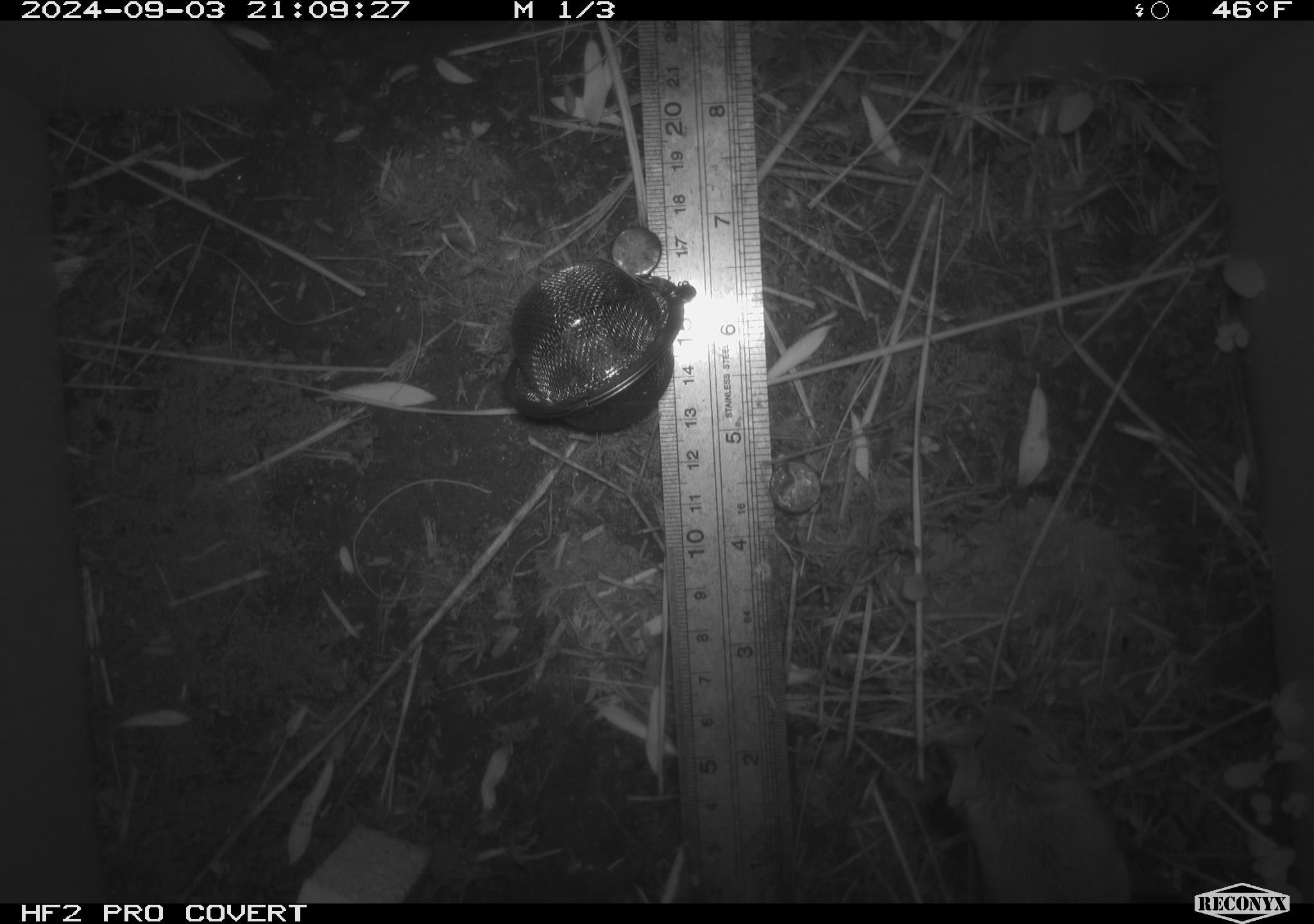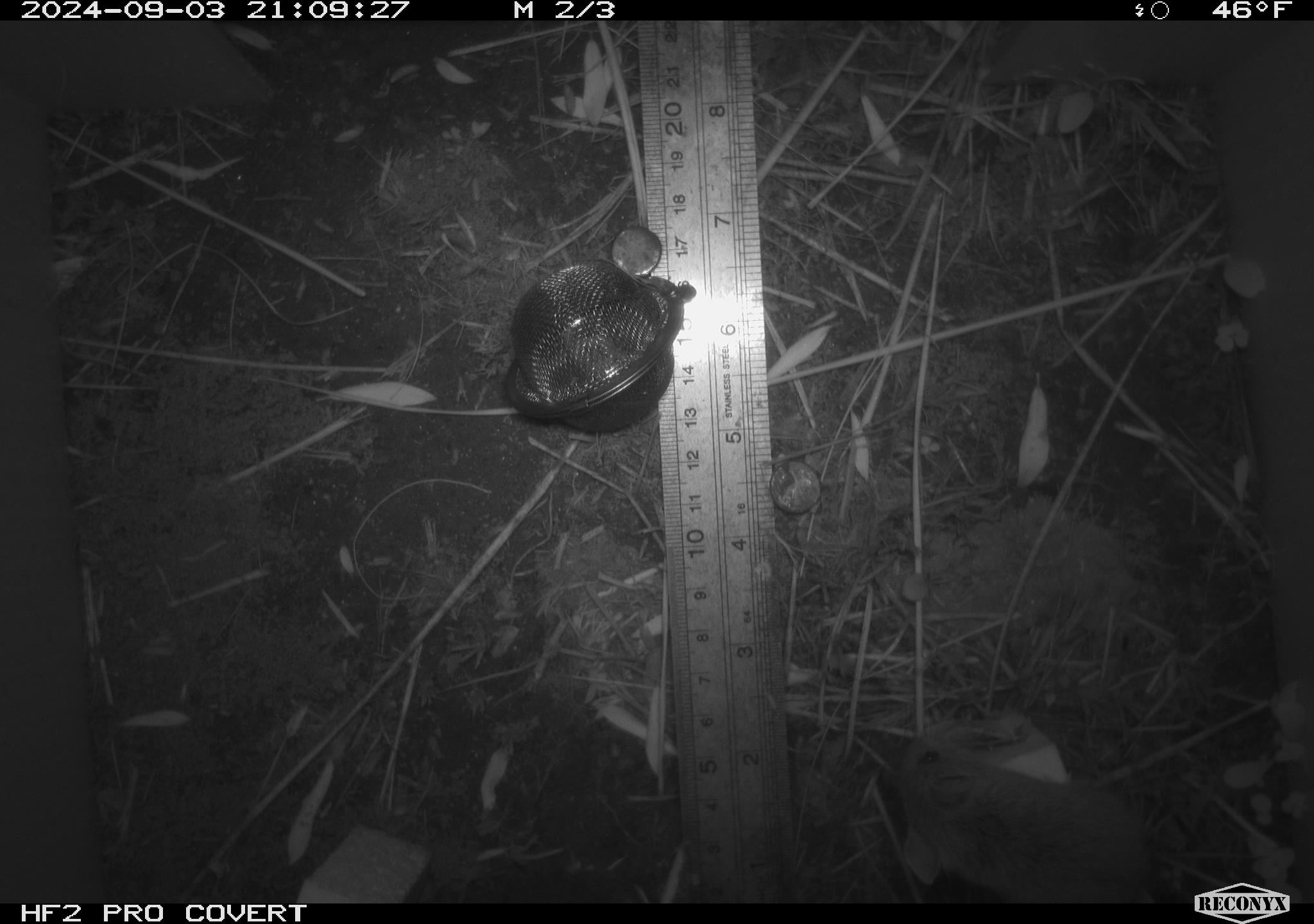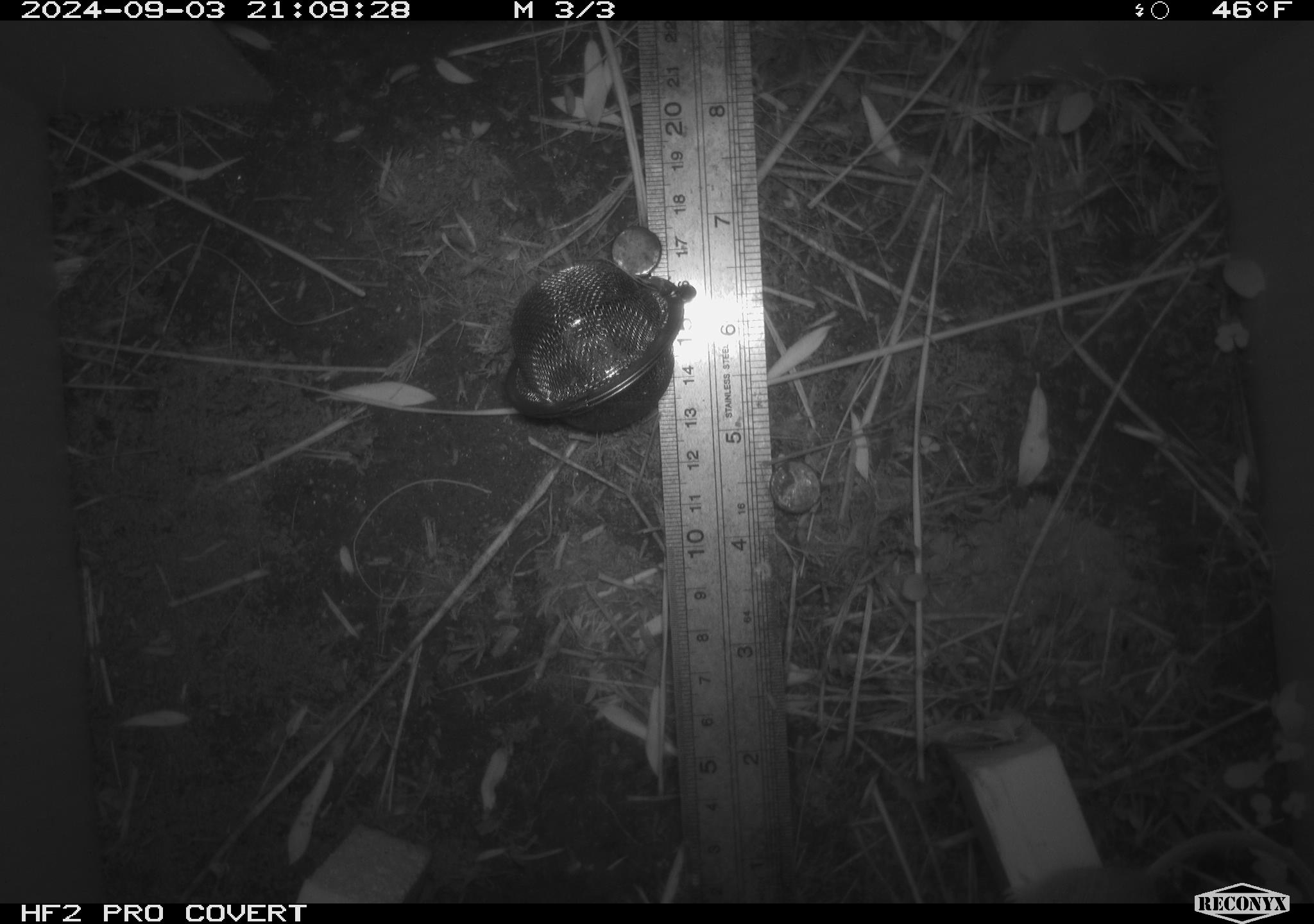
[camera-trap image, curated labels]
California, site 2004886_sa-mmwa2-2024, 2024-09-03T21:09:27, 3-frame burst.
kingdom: Animalia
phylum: Chordata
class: Mammalia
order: Rodentia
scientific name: Rodentia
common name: mouse species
Mouse species (Rodentia).